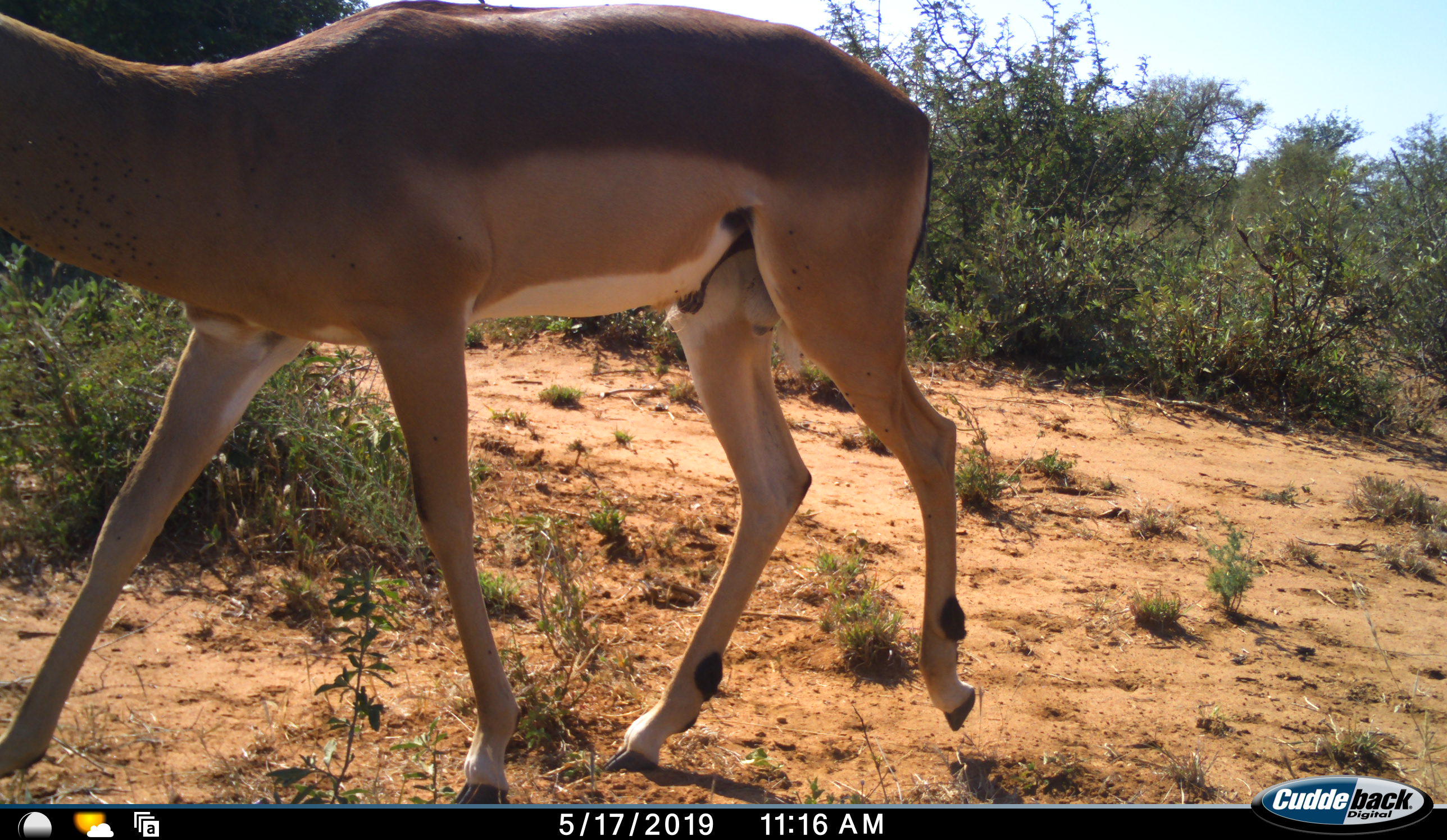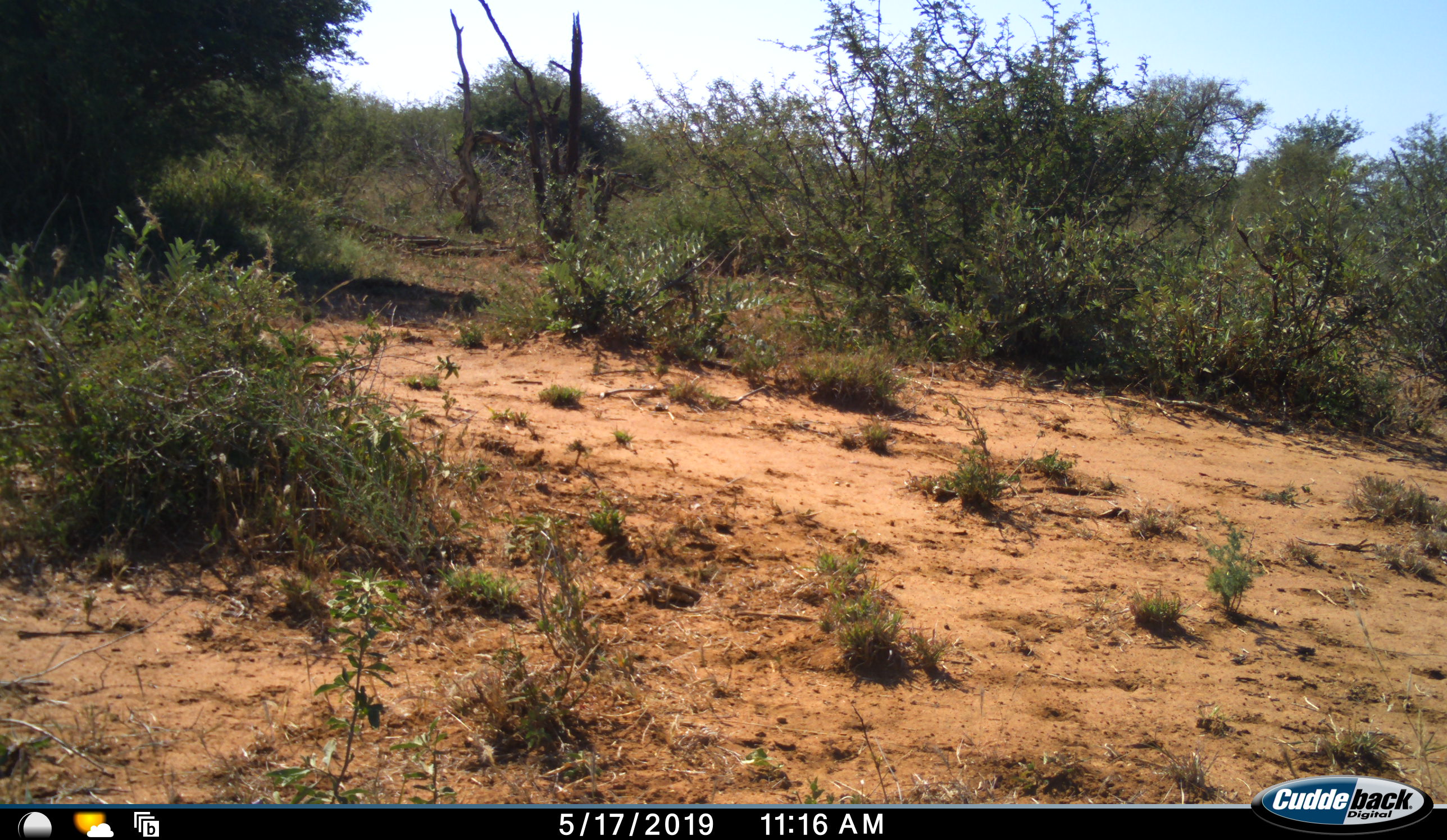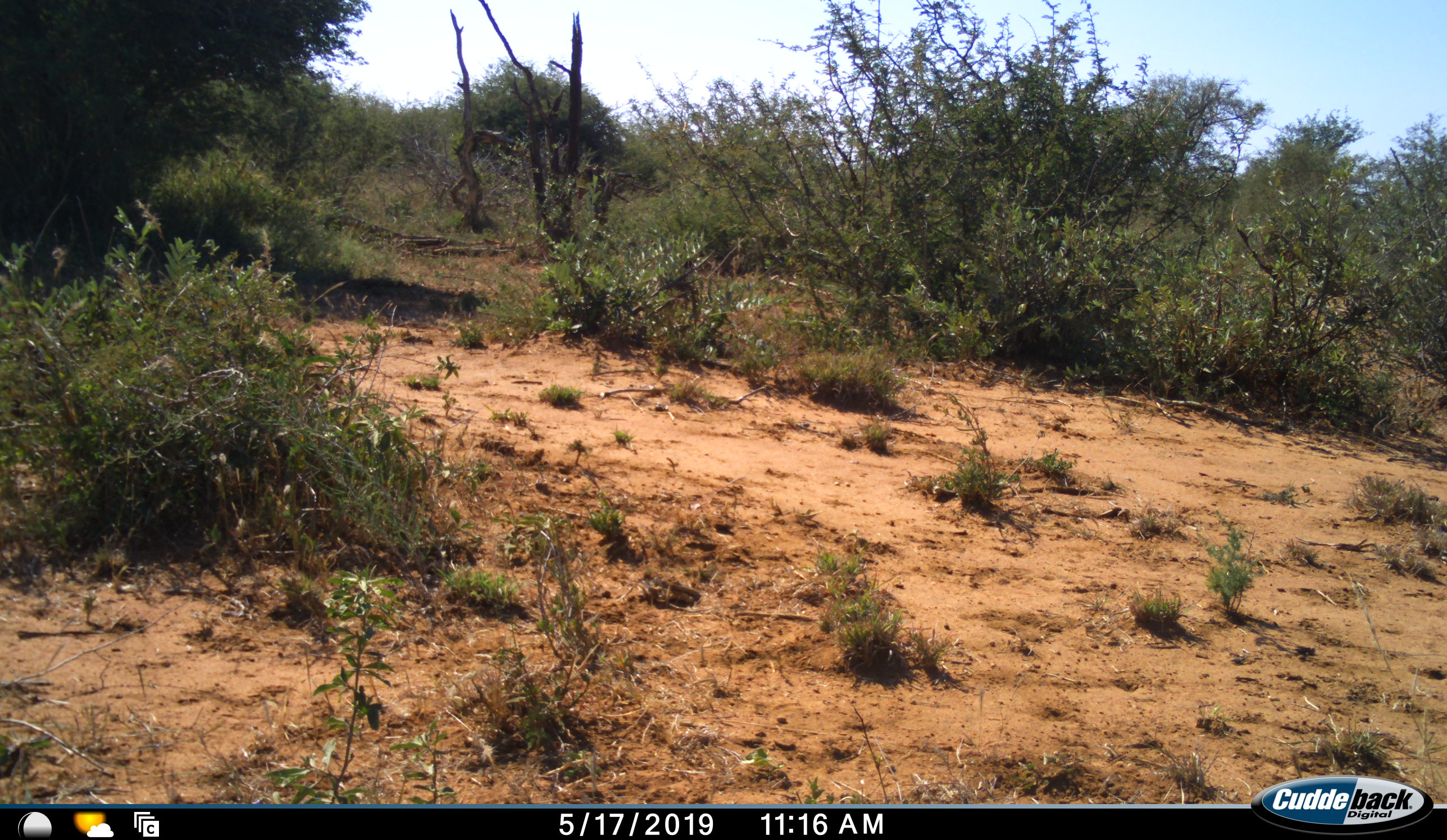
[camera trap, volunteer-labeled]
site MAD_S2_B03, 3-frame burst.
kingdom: Animalia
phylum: Chordata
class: Mammalia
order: Artiodactyla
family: Bovidae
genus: Aepyceros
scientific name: Aepyceros melampus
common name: impala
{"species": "impala (Aepyceros melampus)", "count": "1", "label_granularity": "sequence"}